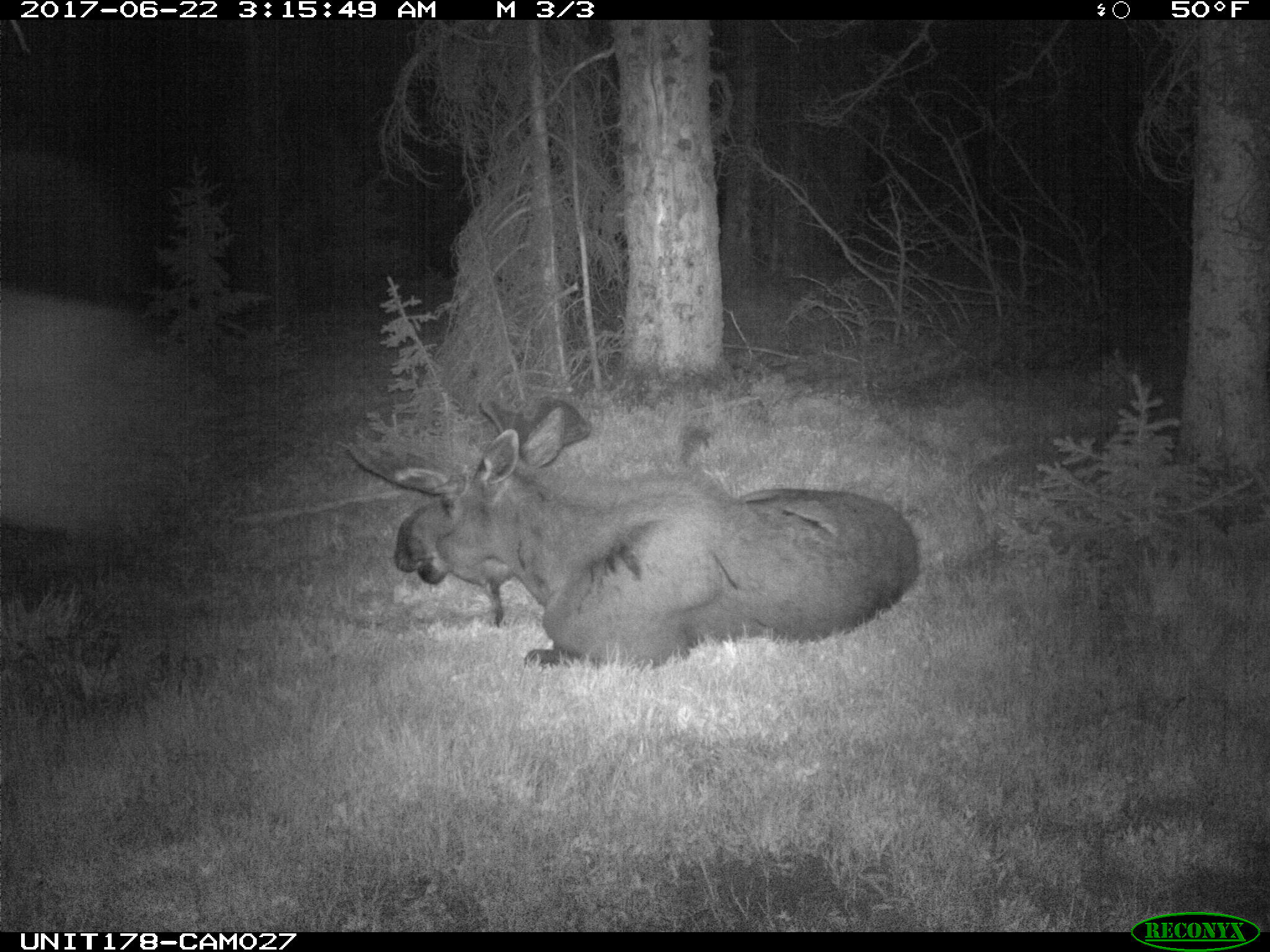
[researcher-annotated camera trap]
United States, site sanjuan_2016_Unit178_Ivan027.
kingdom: Animalia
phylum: Chordata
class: Mammalia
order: Artiodactyla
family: Cervidae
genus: Alces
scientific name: Alces alces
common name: moose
Alces alces (moose).